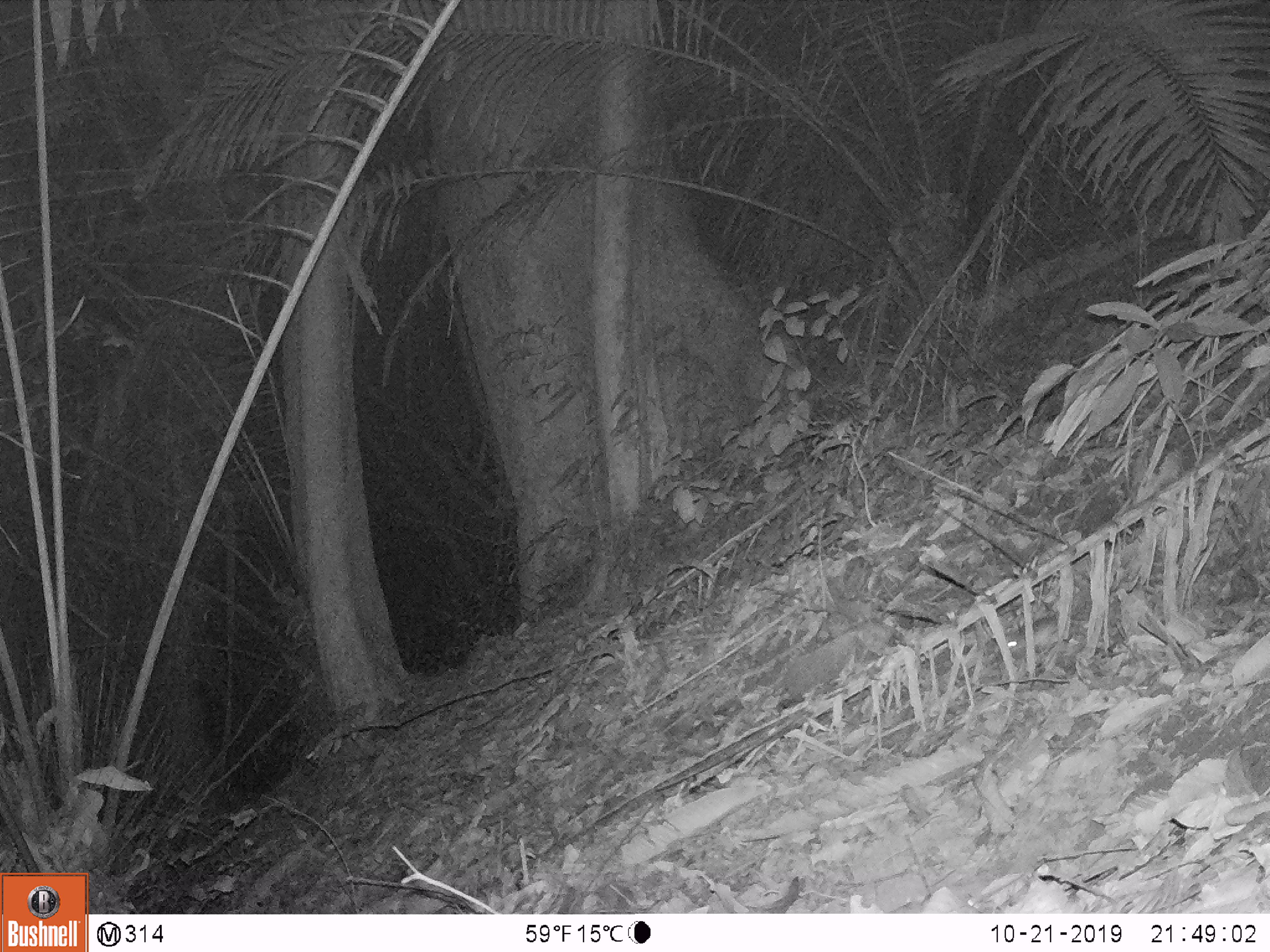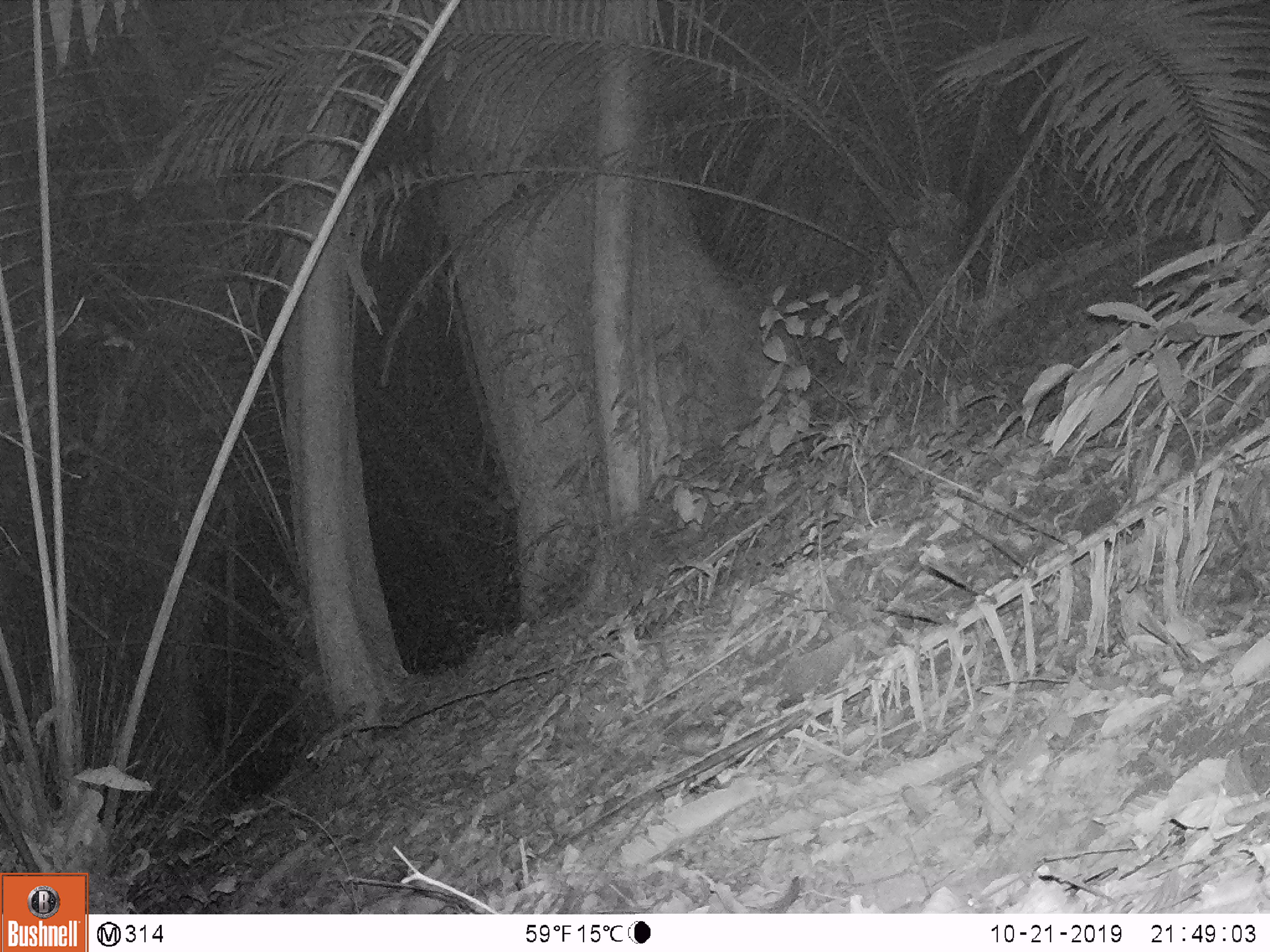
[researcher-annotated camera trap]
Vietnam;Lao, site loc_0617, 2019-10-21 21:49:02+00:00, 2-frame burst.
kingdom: Animalia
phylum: Chordata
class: Mammalia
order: Rodentia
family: Muridae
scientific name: Muridae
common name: old-world mice and rats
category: unidentified murid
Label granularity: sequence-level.